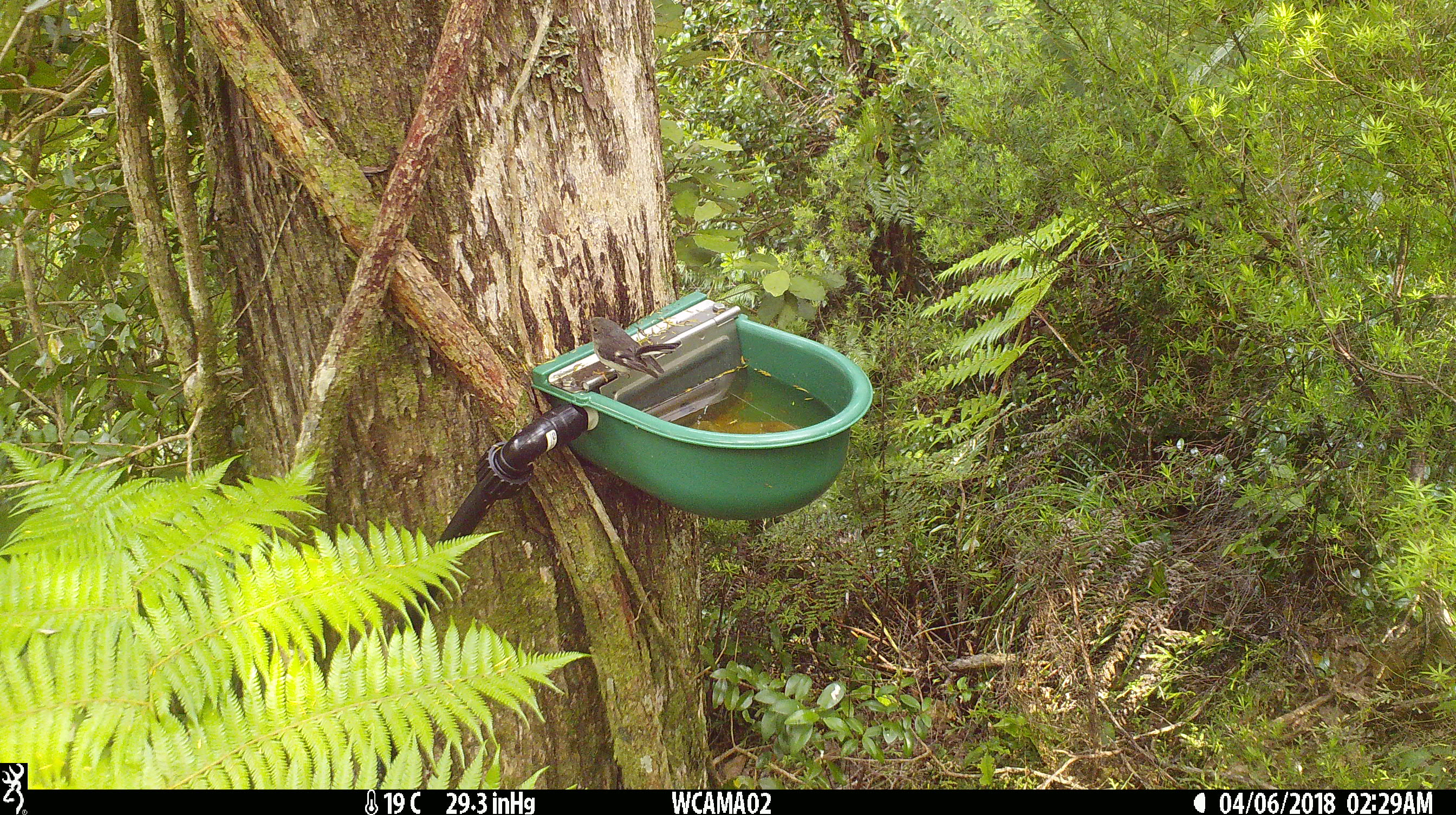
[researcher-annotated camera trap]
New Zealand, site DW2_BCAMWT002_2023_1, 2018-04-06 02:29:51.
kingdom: Animalia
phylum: Chordata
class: Aves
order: Passeriformes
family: Petroicidae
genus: Petroica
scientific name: Petroica macrocephala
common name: tomtit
Tomtit (Petroica macrocephala).